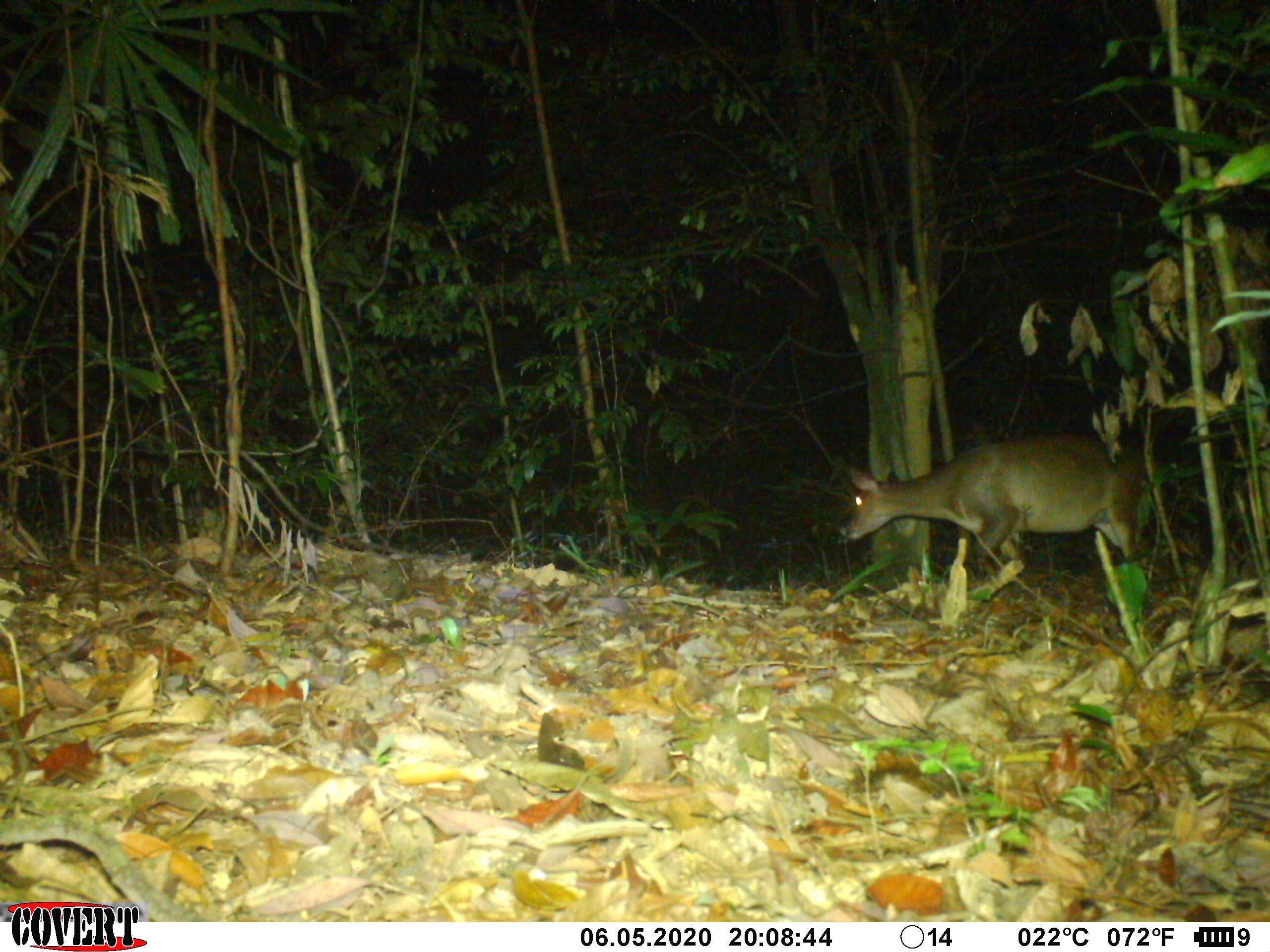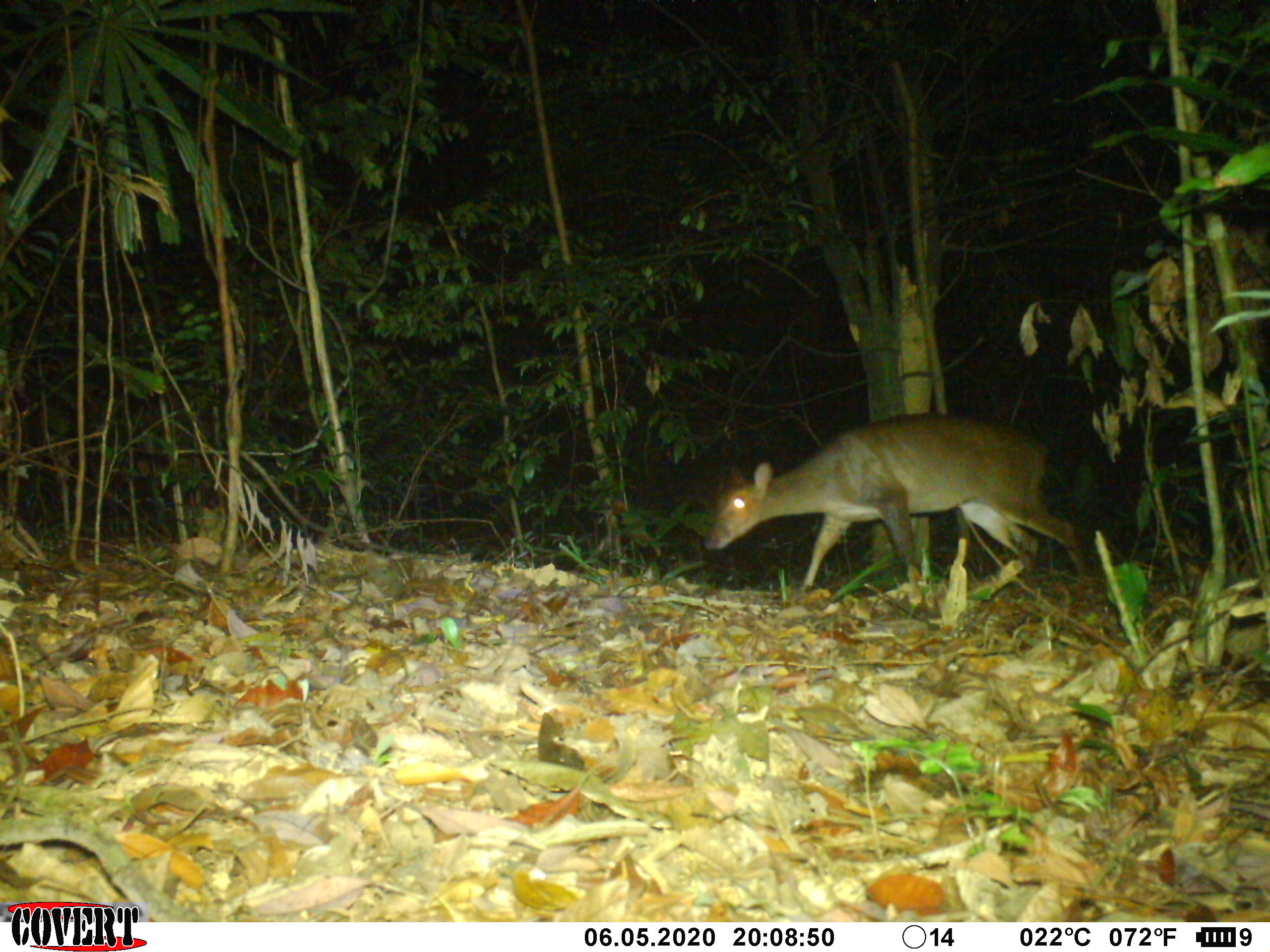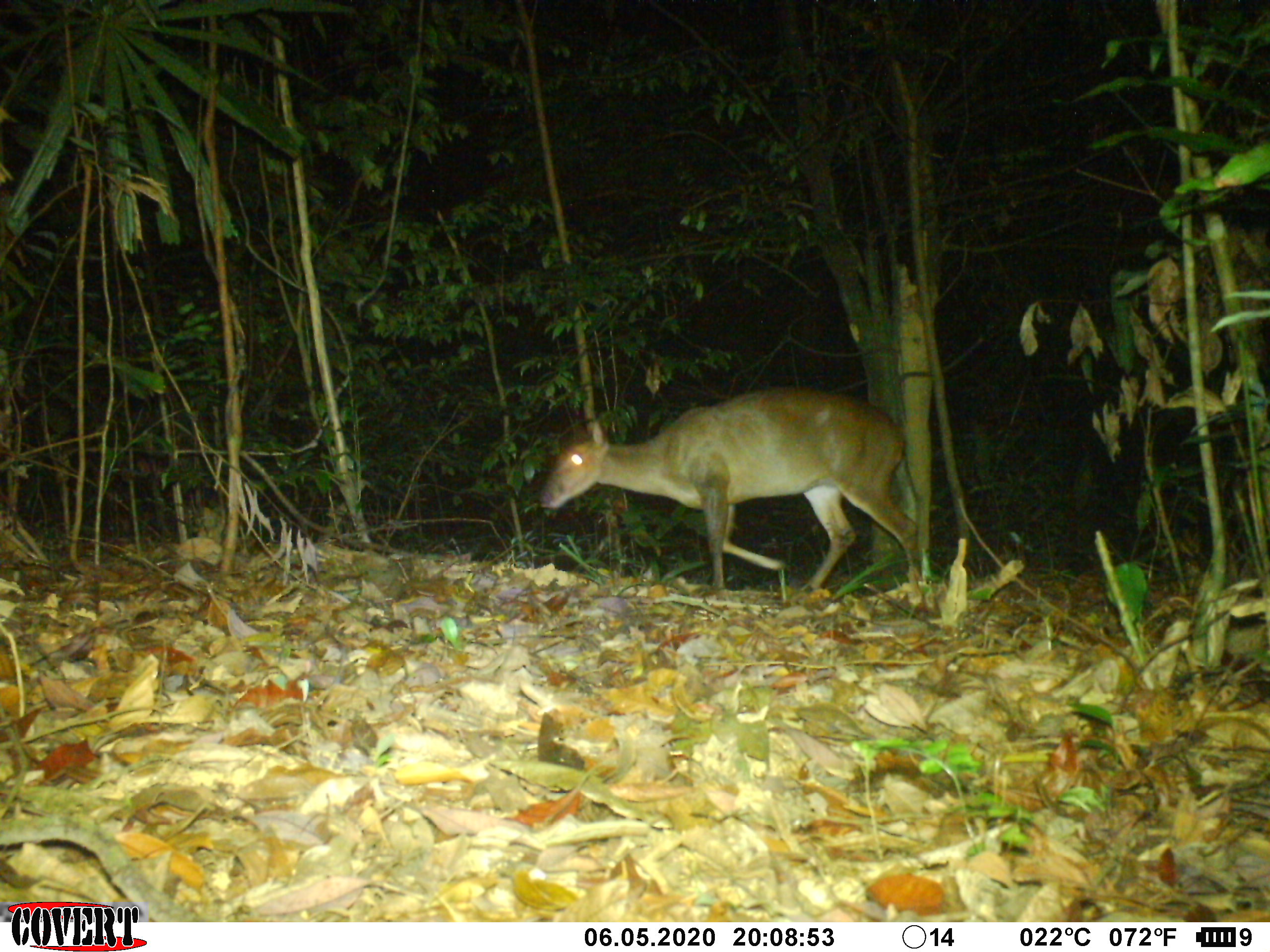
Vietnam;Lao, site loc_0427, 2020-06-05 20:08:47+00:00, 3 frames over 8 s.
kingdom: Animalia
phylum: Chordata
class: Mammalia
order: Artiodactyla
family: Cervidae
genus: Muntiacus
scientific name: Muntiacus vuquangensis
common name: large-antlered muntjac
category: large antlered muntjac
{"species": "large antlered muntjac (large-antlered muntjac) (Muntiacus vuquangensis)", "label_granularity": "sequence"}